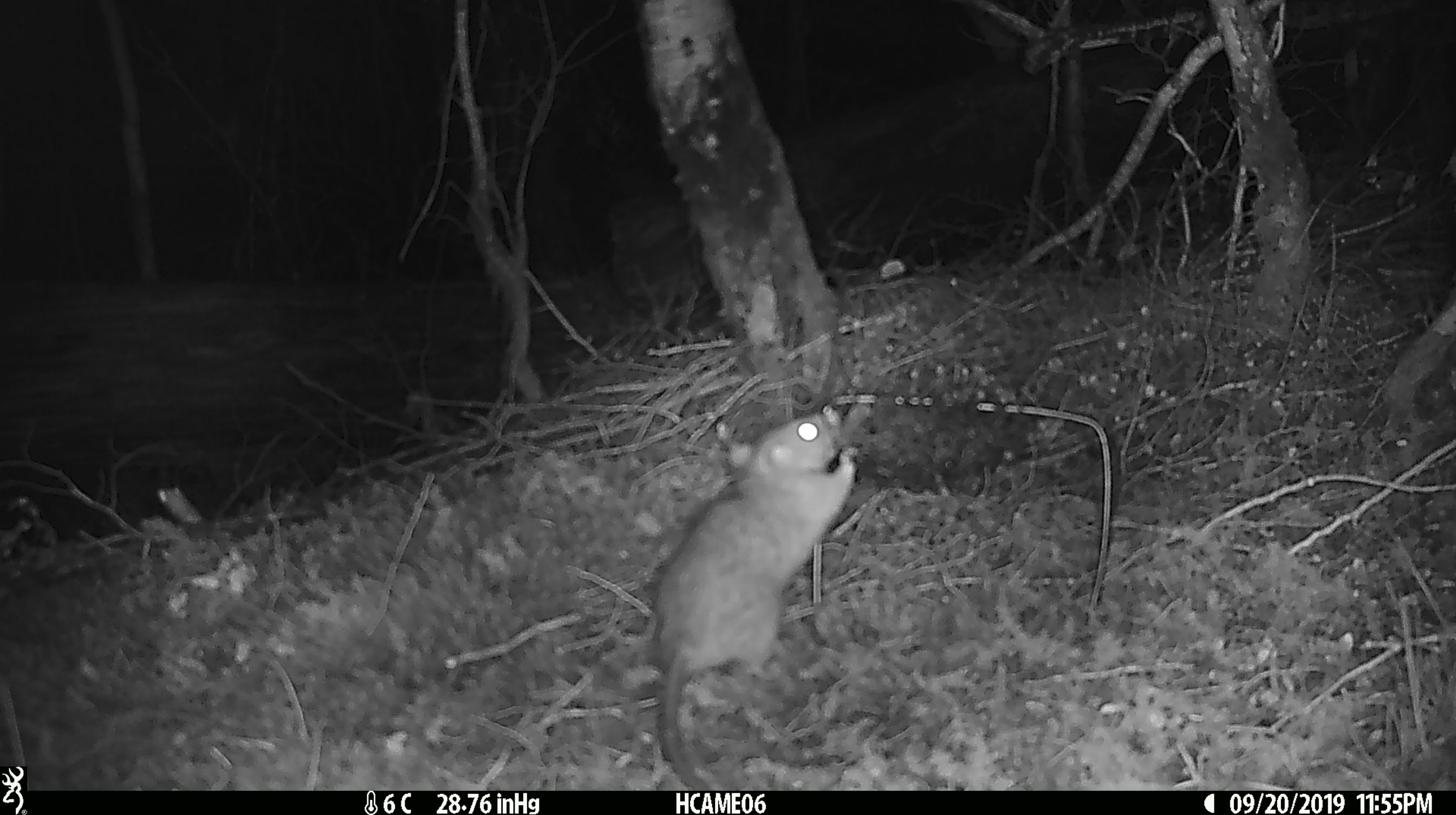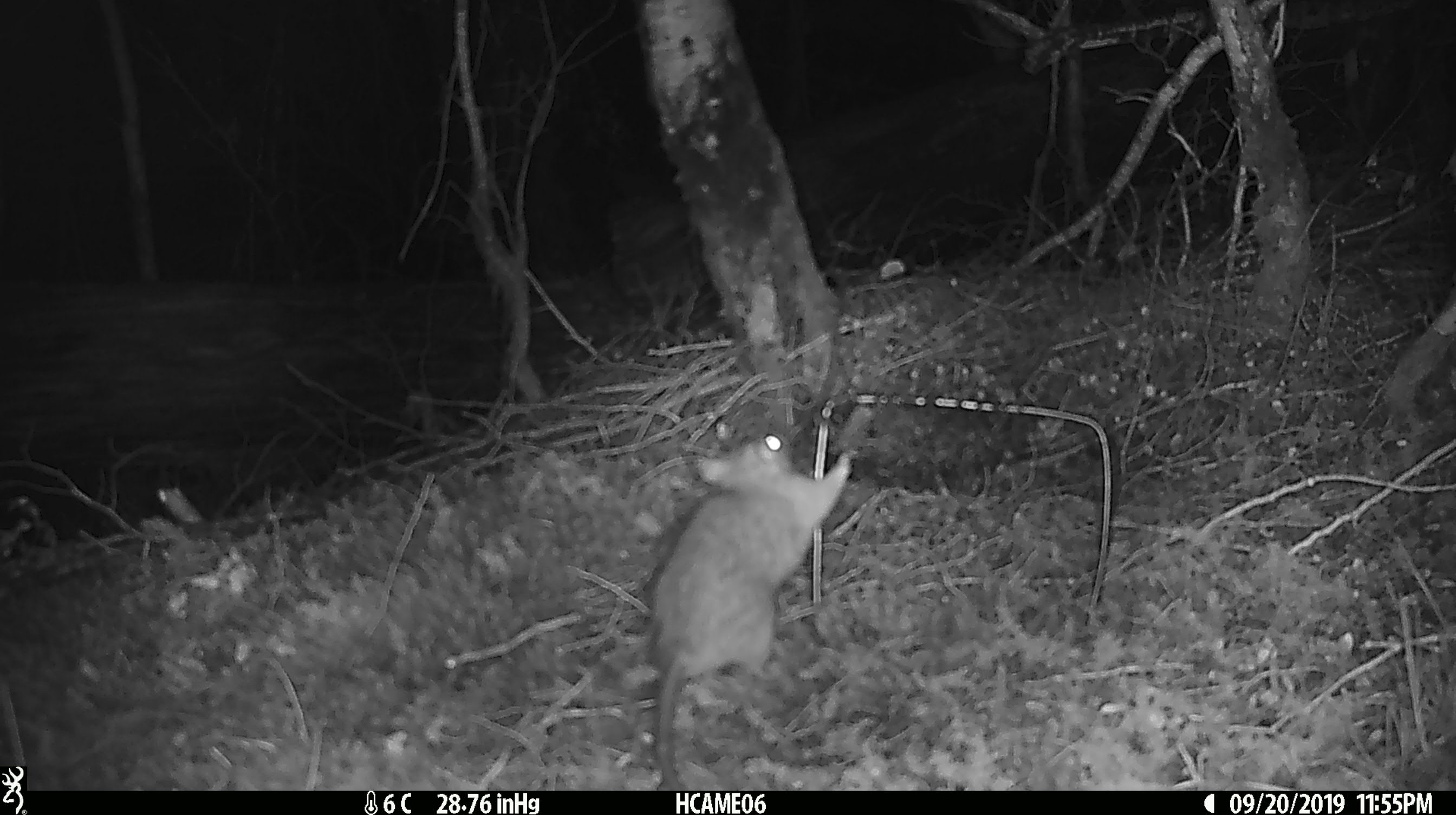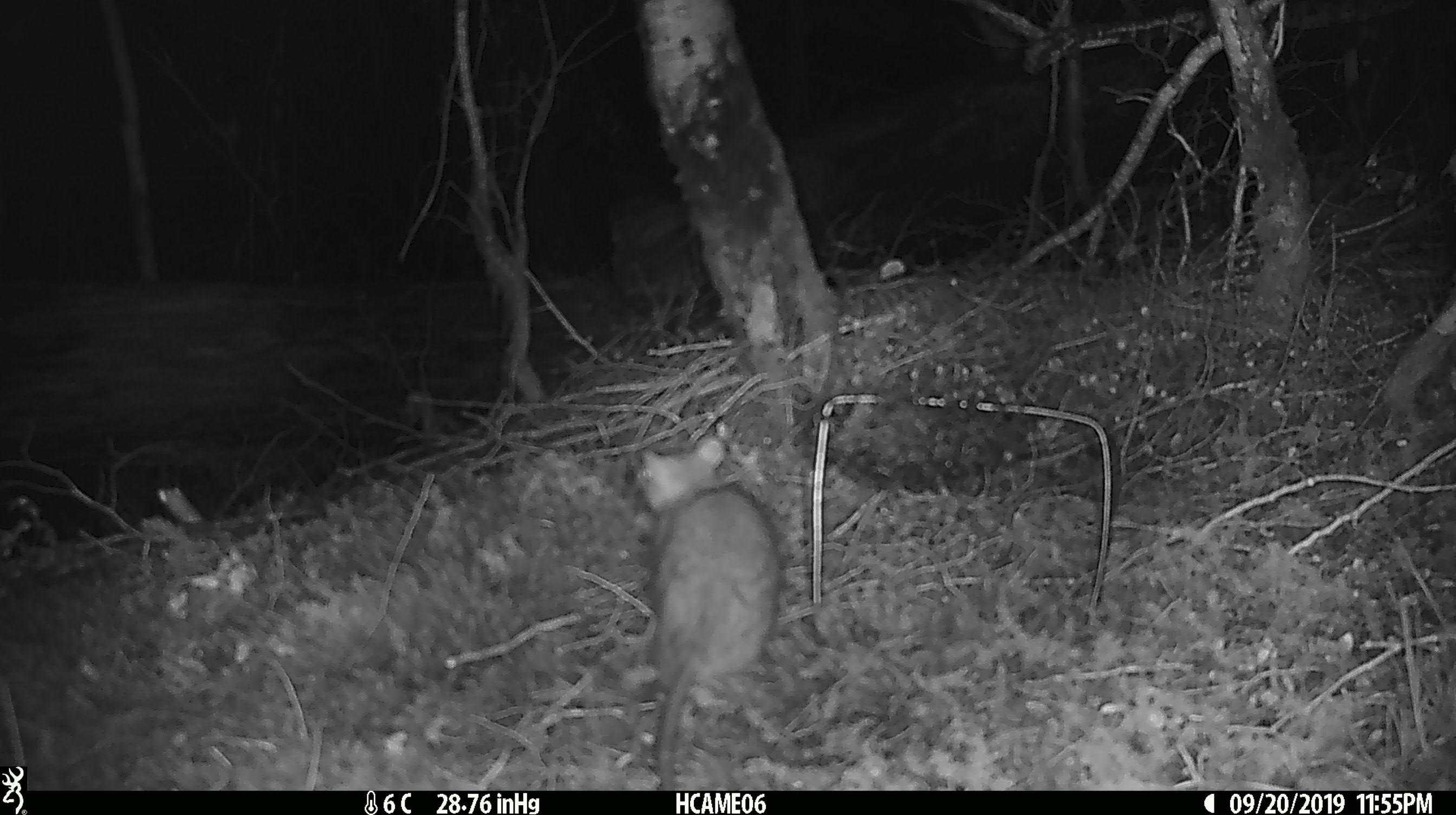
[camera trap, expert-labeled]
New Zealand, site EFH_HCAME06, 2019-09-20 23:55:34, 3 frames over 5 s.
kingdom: Animalia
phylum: Chordata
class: Mammalia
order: Rodentia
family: Muridae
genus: Rattus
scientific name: Rattus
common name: rat